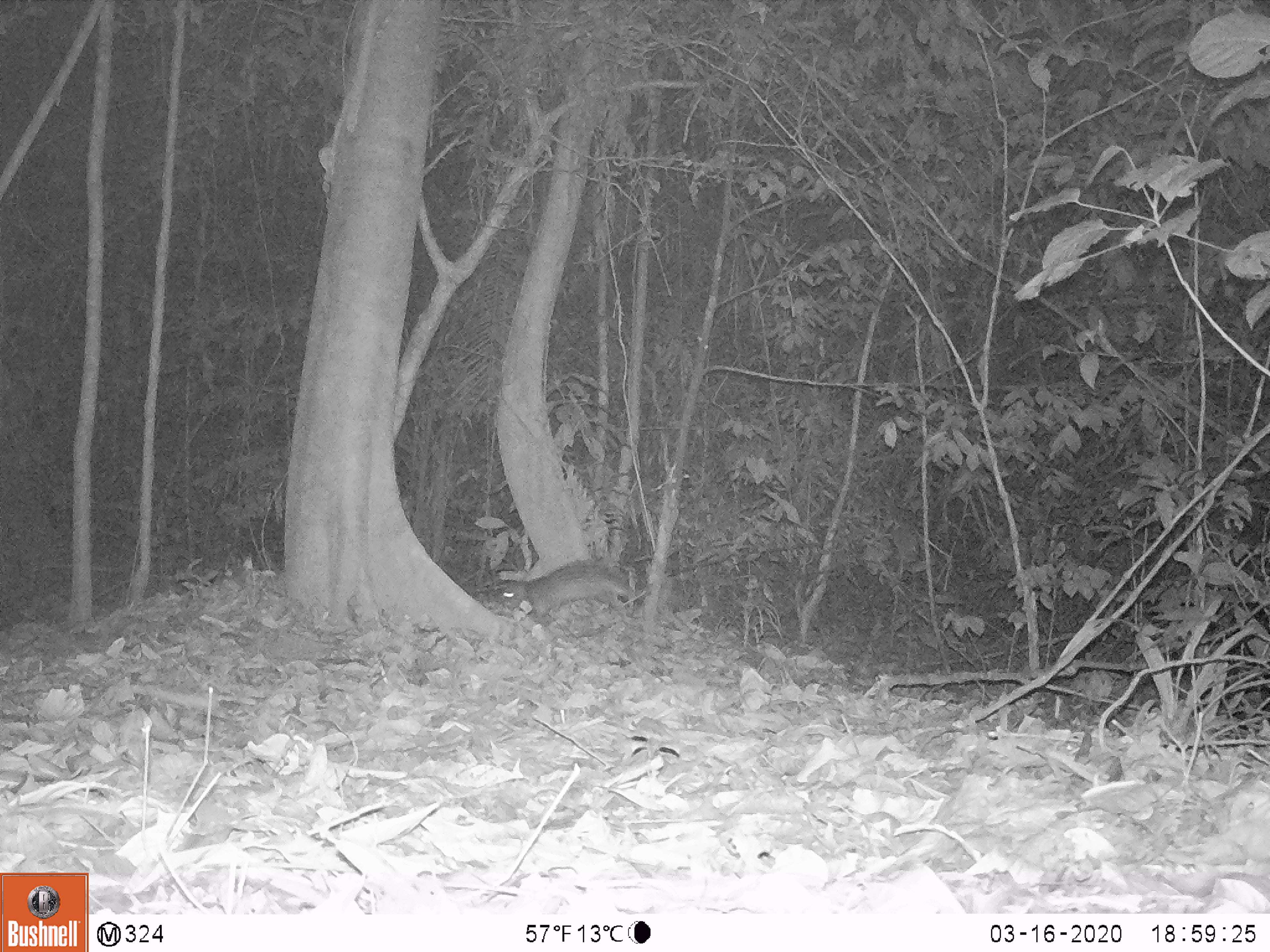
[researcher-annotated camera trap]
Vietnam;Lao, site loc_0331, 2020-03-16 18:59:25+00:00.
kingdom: Animalia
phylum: Chordata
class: Mammalia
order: Rodentia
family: Hystricidae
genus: Atherurus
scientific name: Atherurus macrourus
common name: asiatic brush-tailed porcupine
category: asiatic brush tailed porcupine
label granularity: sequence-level